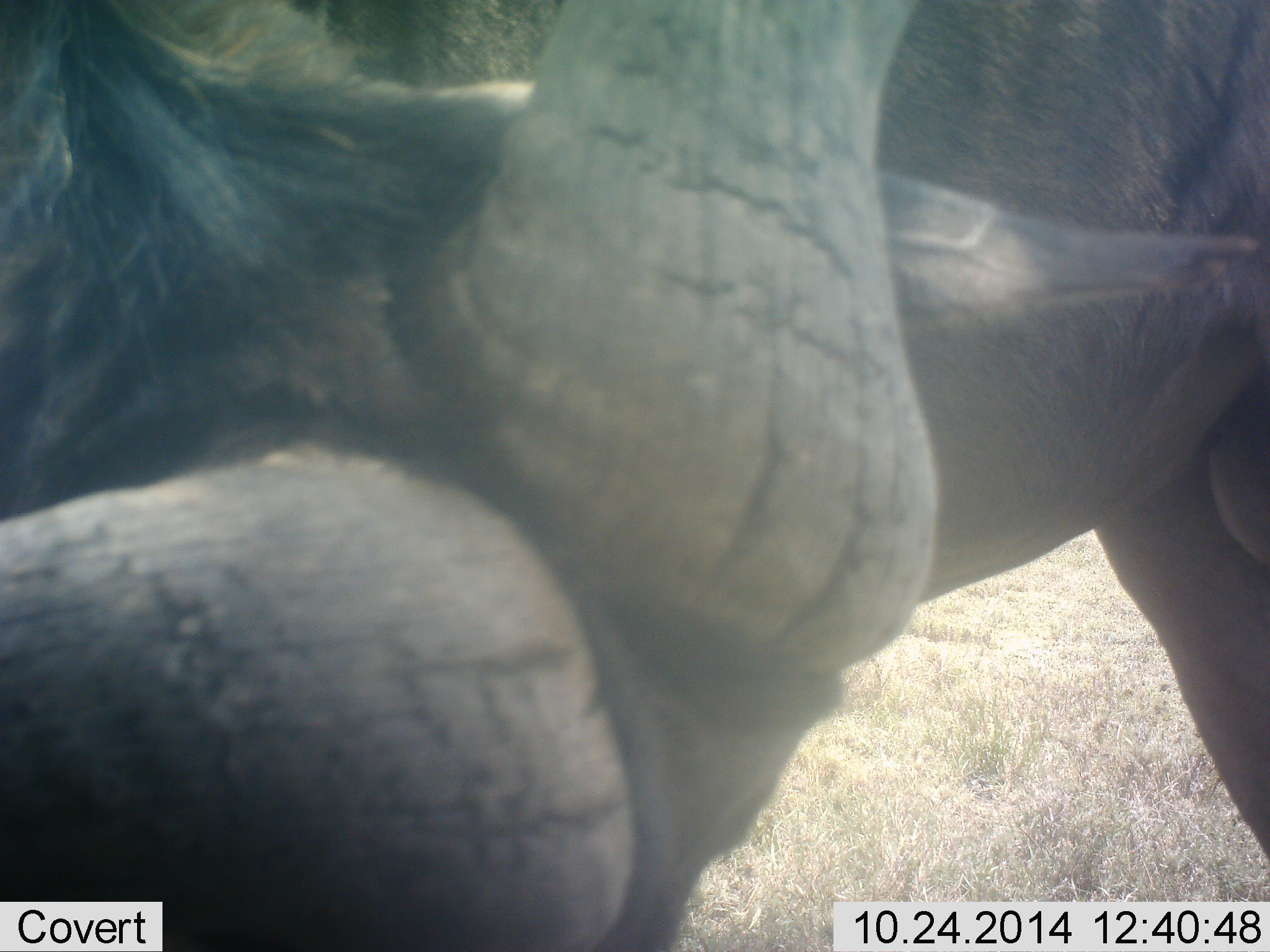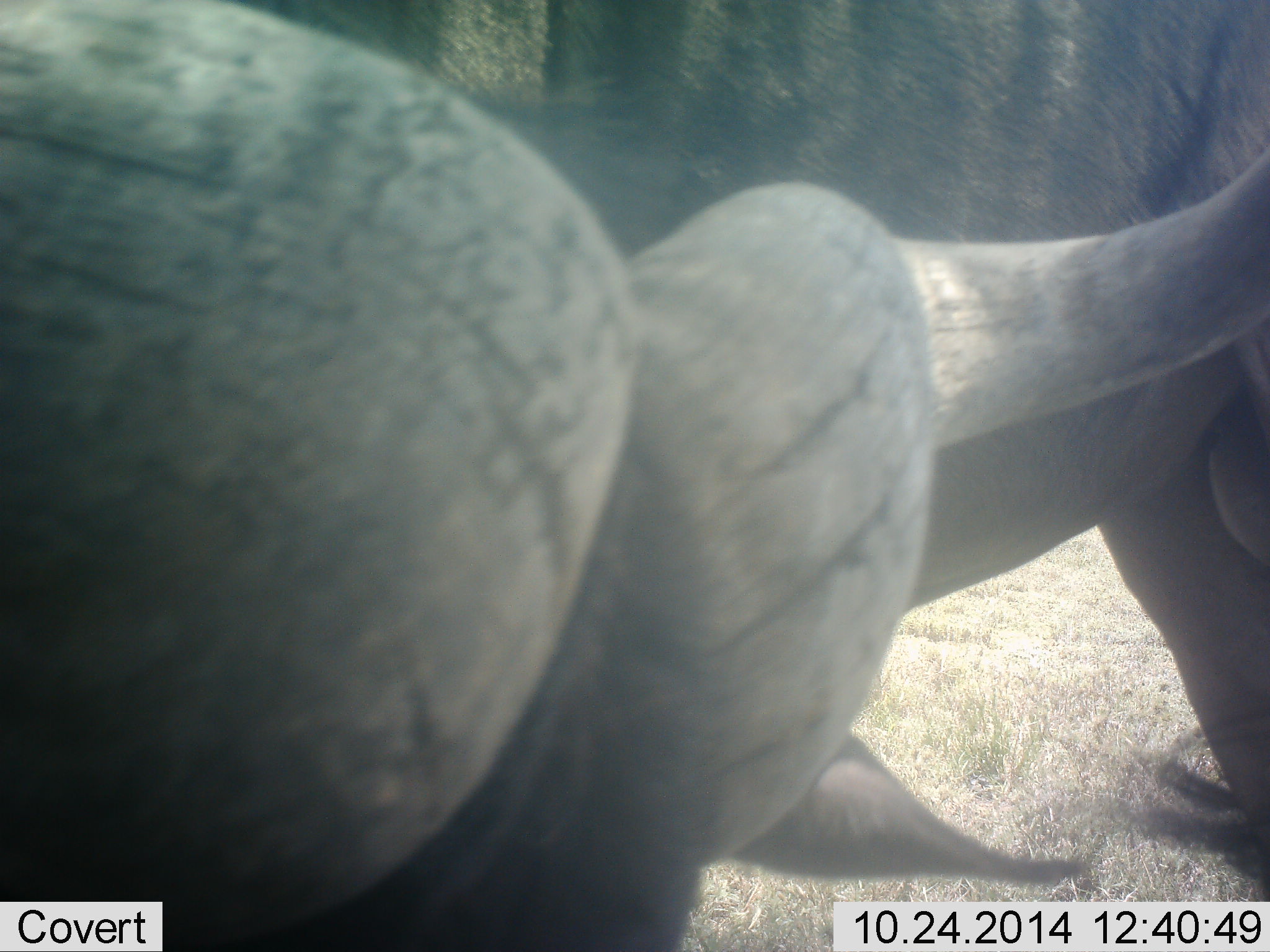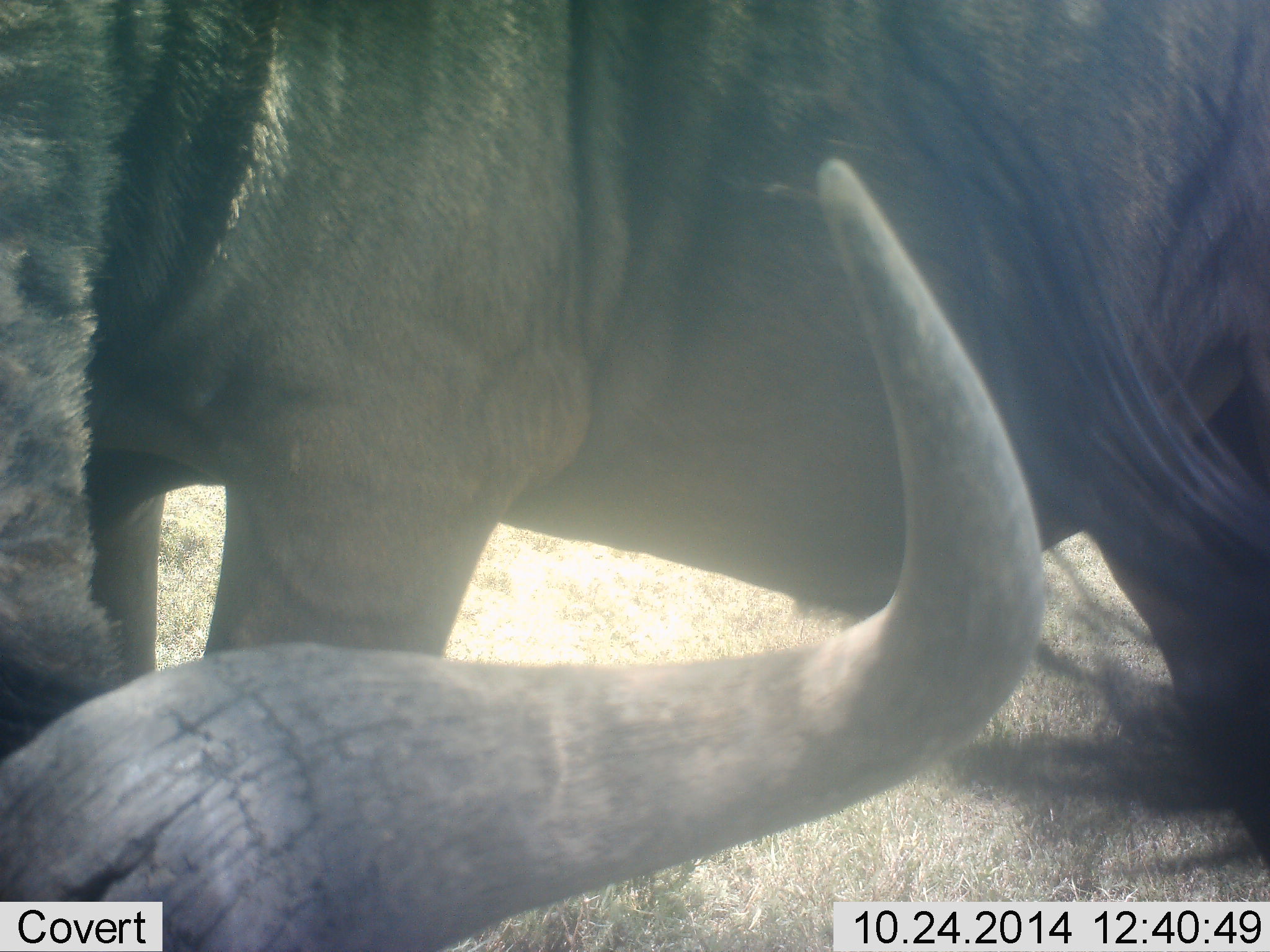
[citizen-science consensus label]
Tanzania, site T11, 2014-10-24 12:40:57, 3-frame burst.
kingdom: Animalia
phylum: Chordata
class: Mammalia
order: Artiodactyla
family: Bovidae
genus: Connochaetes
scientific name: Connochaetes taurinus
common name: blue wildebeest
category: wildebeest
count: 1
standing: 70%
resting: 30%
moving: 10%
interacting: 10%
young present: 0%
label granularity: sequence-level